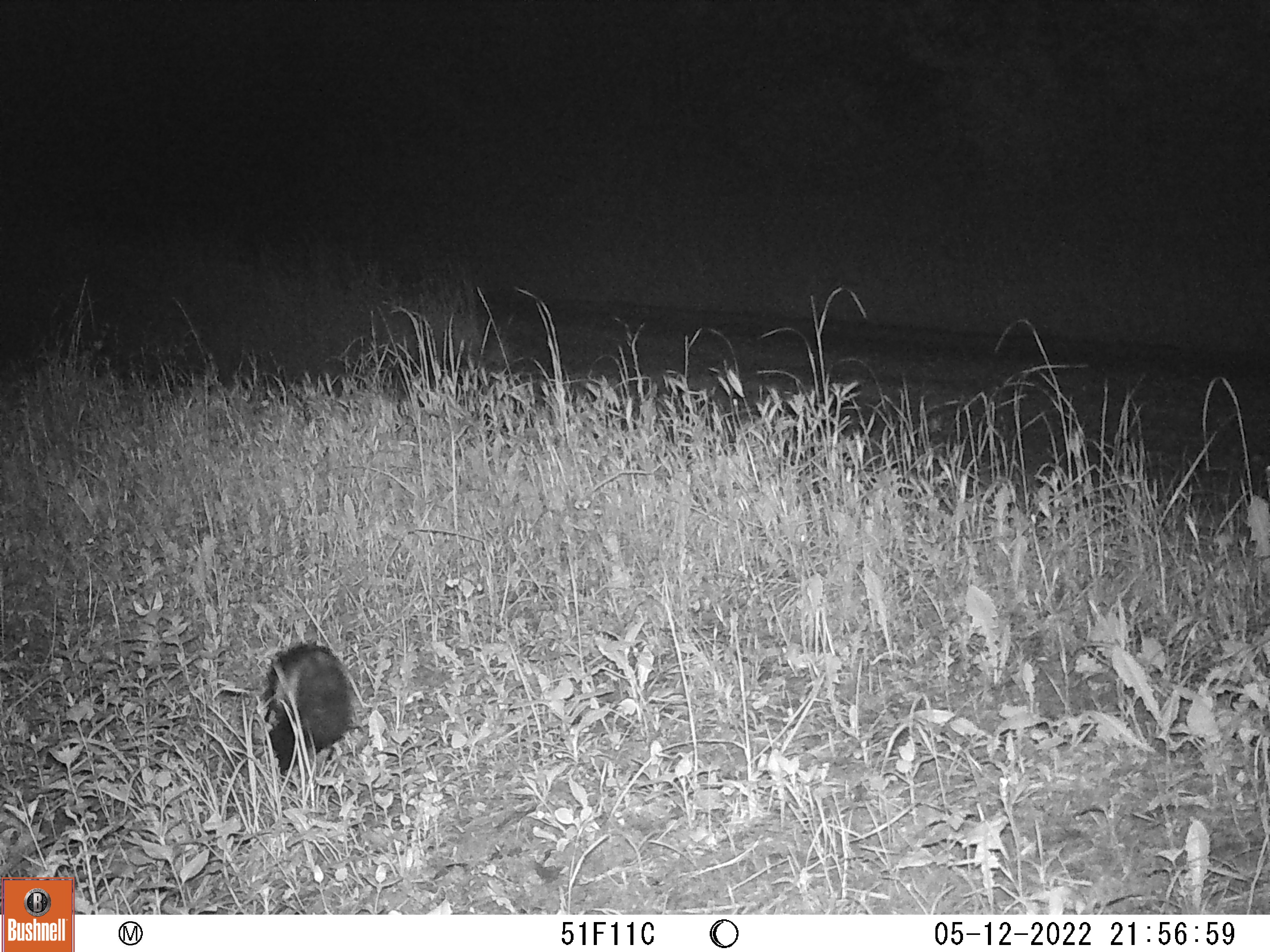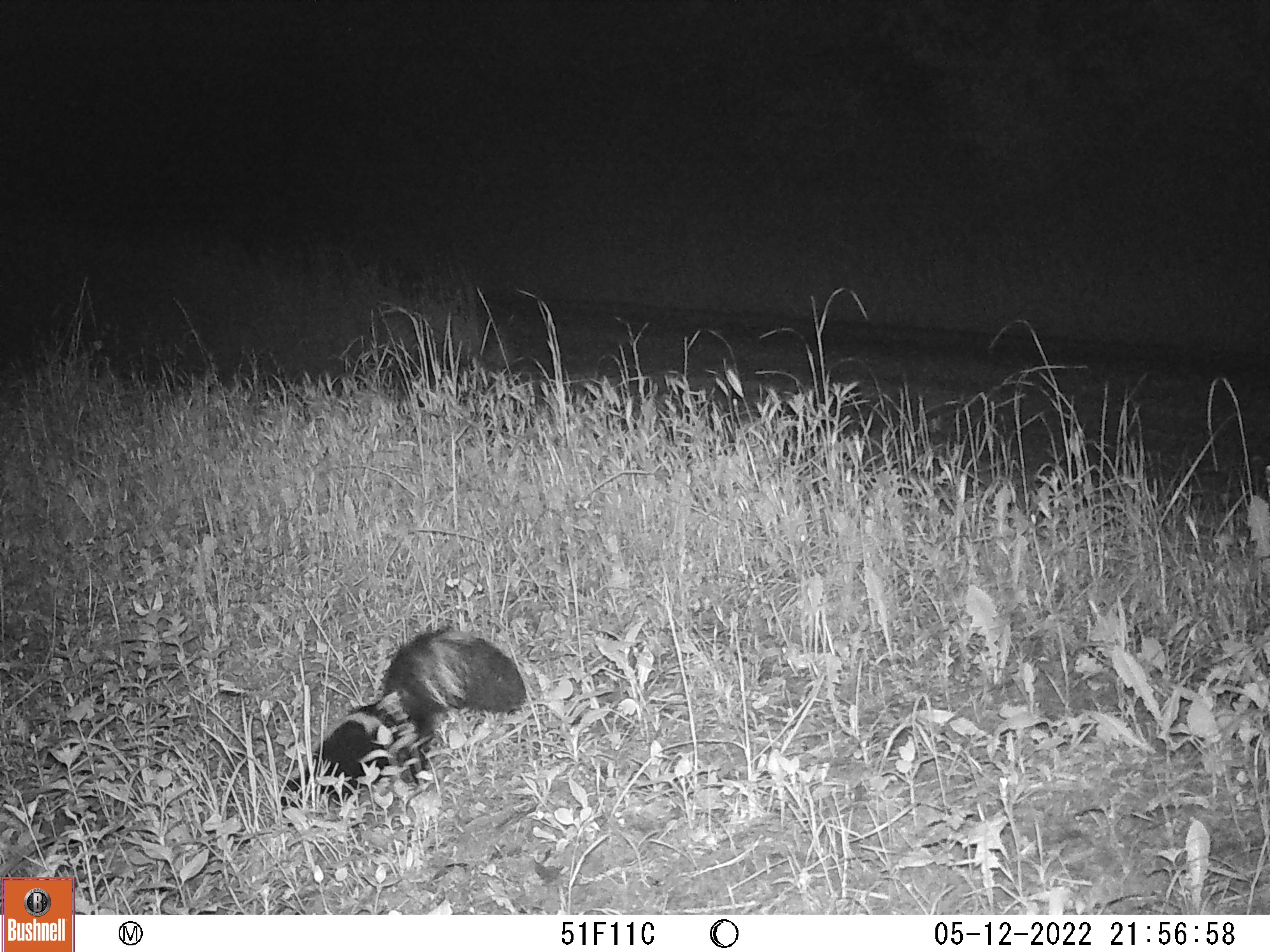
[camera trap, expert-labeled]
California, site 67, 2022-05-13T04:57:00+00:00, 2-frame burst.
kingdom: Animalia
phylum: Chordata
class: Mammalia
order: Carnivora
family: Mephitidae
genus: Mephitis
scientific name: Mephitis mephitis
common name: striped skunk